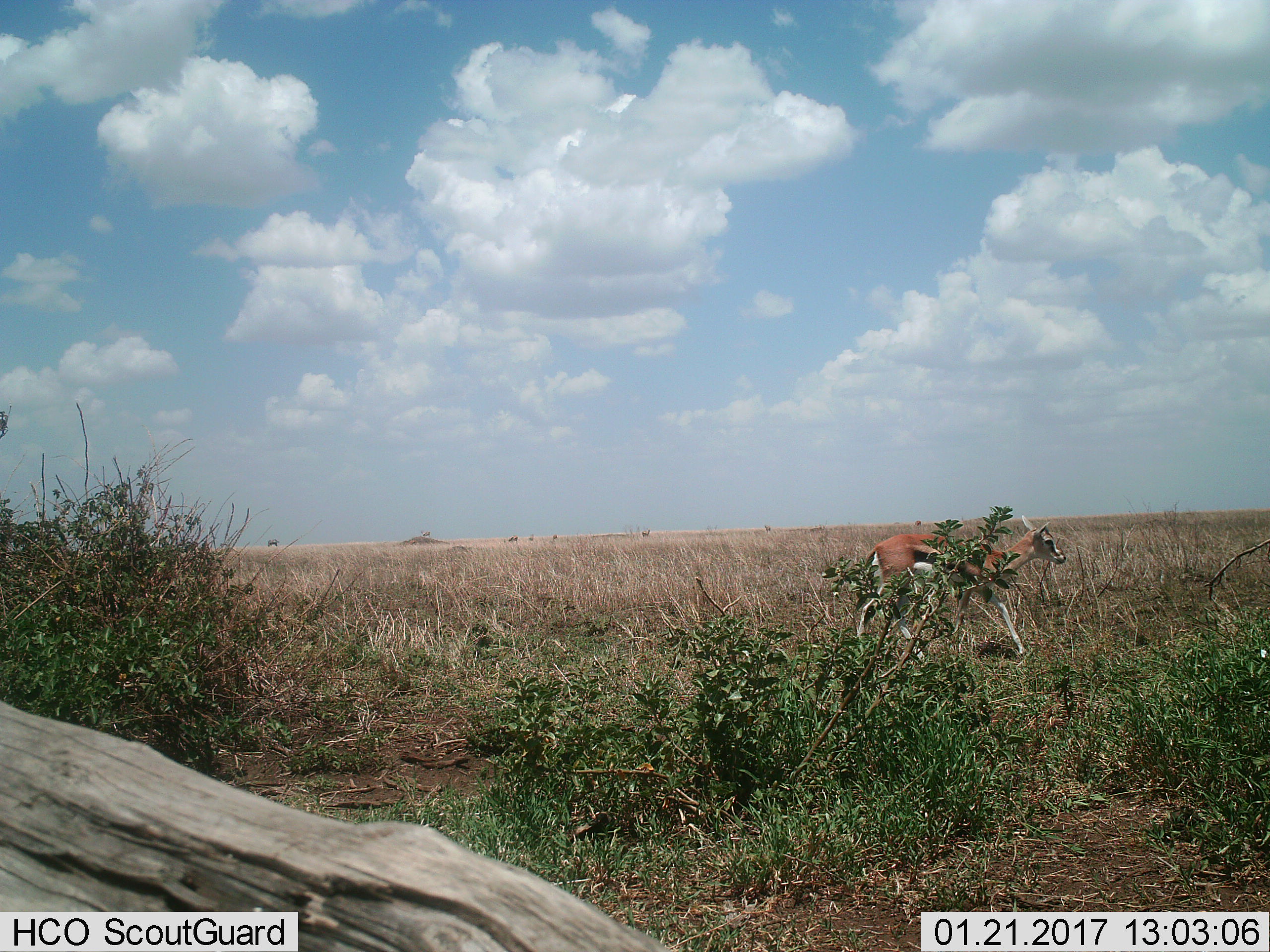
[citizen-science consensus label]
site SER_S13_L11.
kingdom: Animalia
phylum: Chordata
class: Mammalia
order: Artiodactyla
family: Bovidae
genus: Eudorcas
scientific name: Eudorcas thomsonii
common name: thomson's gazelle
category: gazellethomsons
Gazellethomsons (thomson's gazelle) (Eudorcas thomsonii), count 1. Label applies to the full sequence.